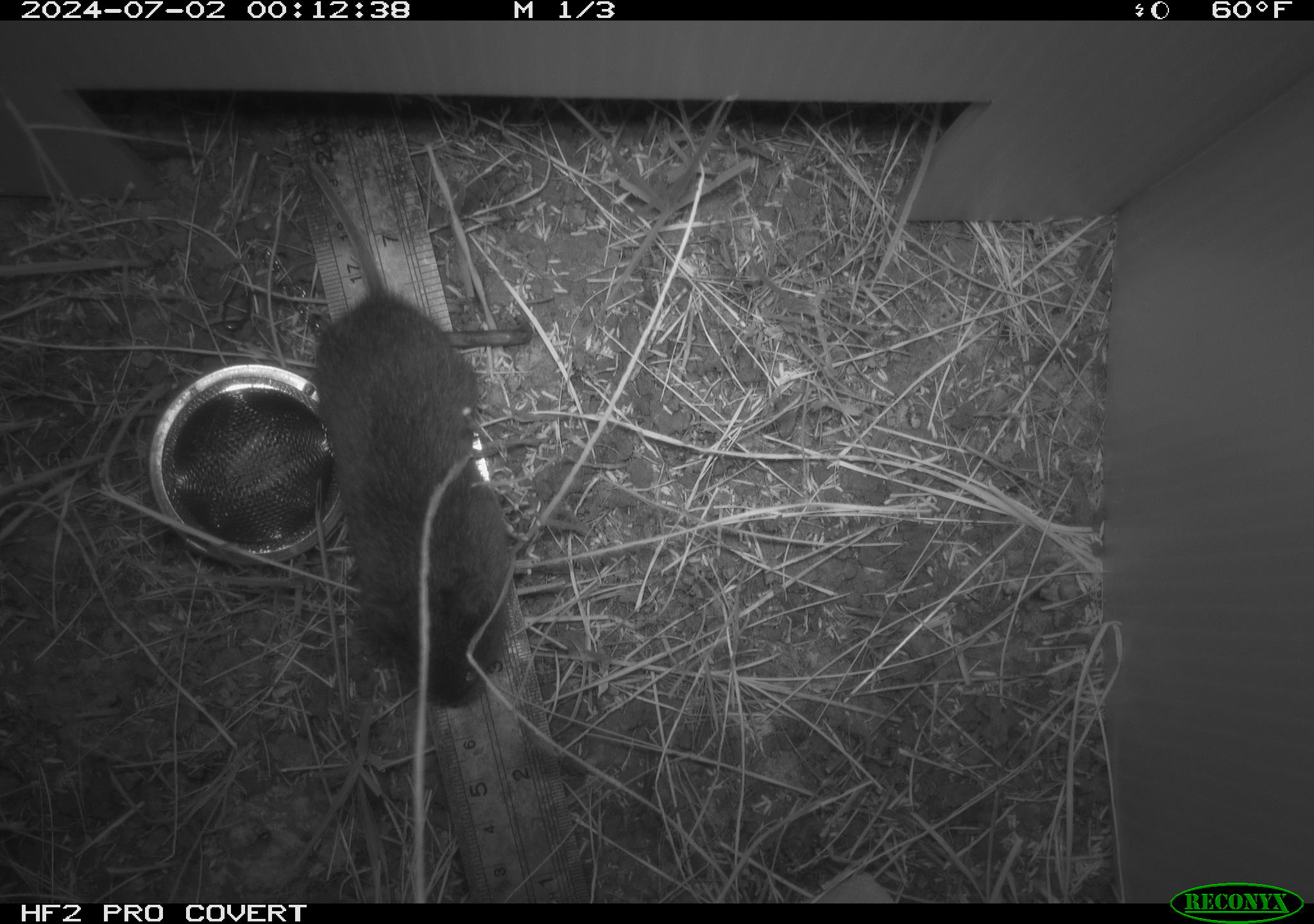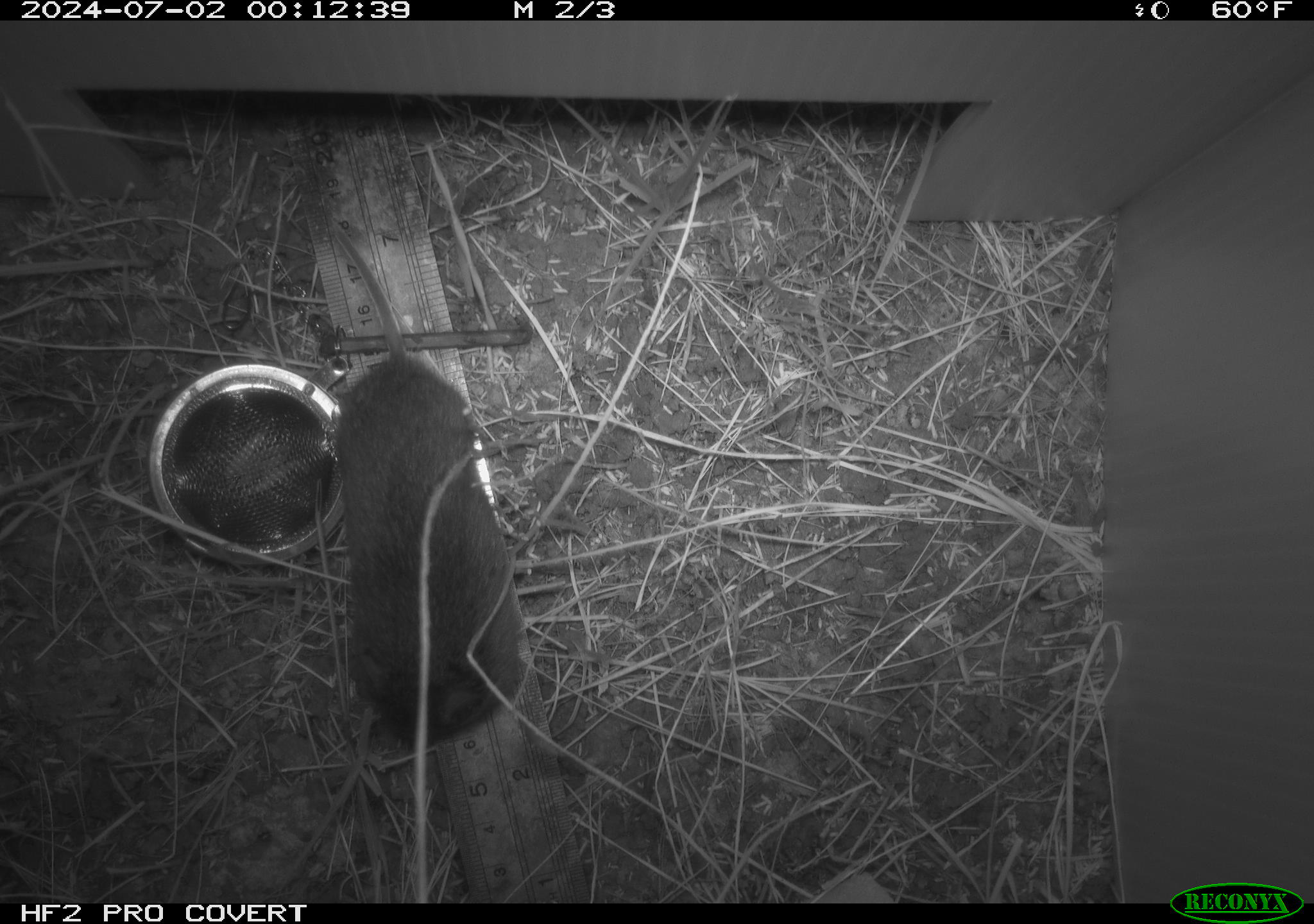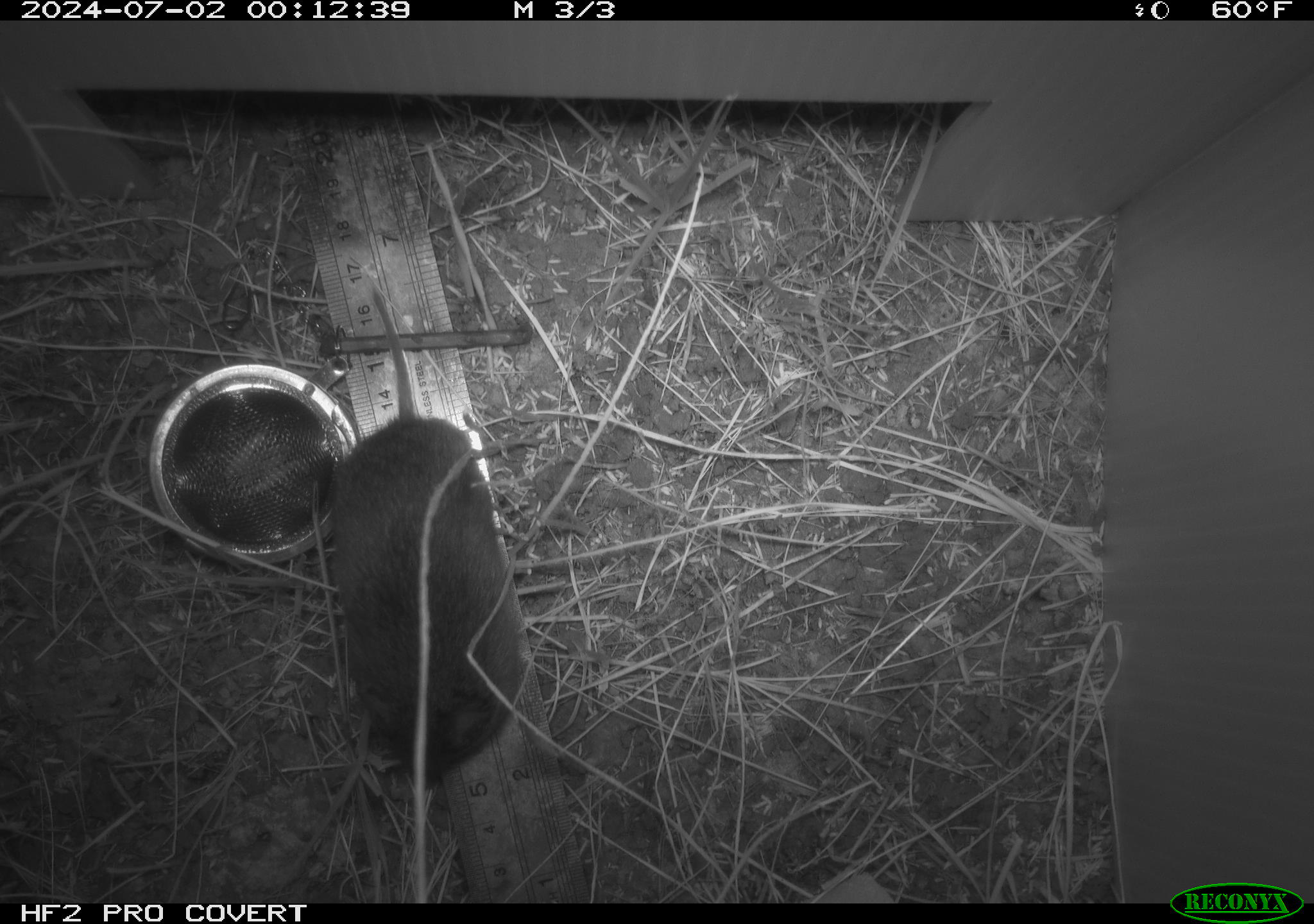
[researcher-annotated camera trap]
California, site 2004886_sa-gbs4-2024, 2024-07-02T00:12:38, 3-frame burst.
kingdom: Animalia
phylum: Chordata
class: Mammalia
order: Rodentia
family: Cricetidae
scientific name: Arvicolinae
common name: voles, lemmings, and muskrats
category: arvicolinae subfamily